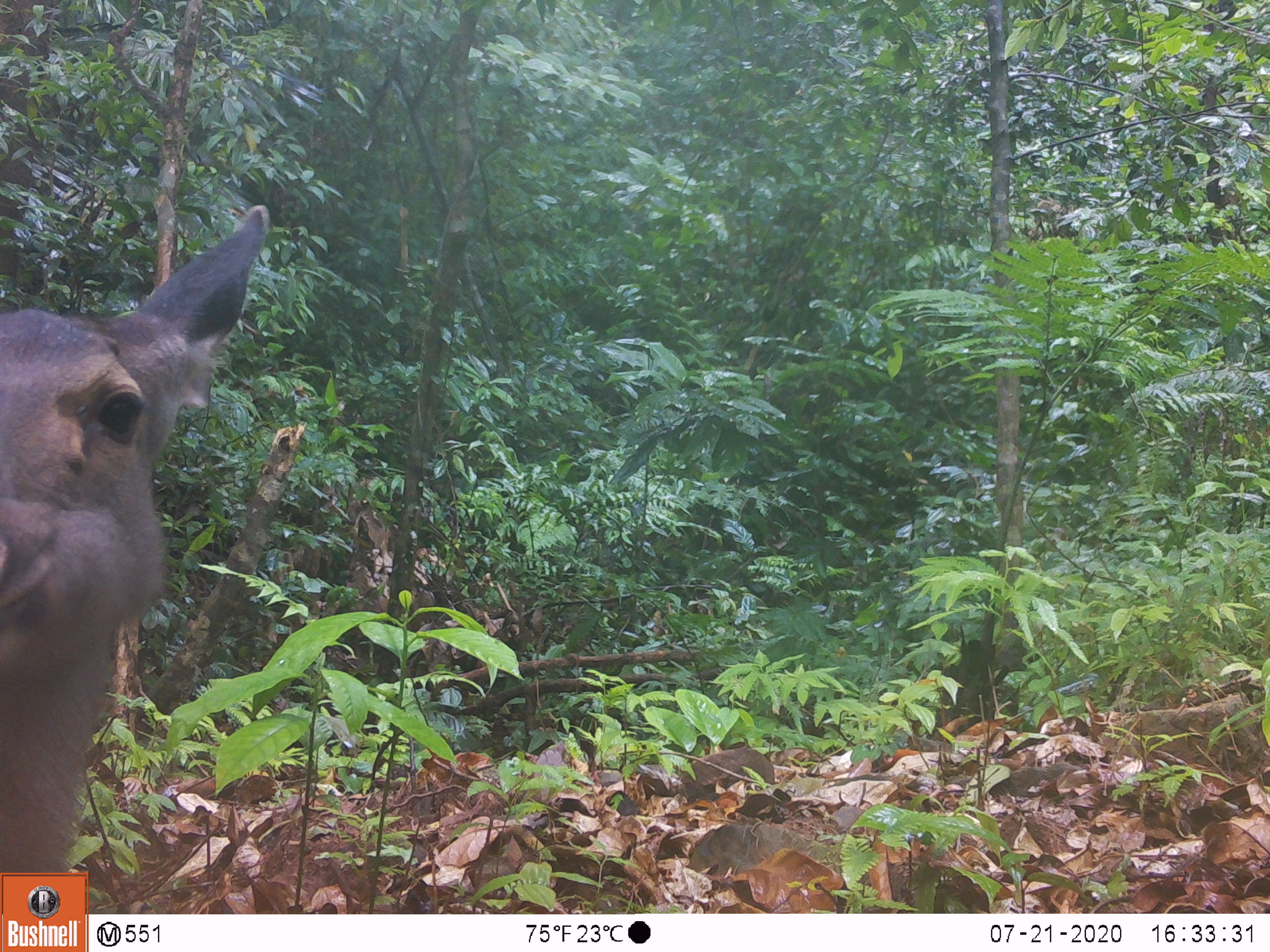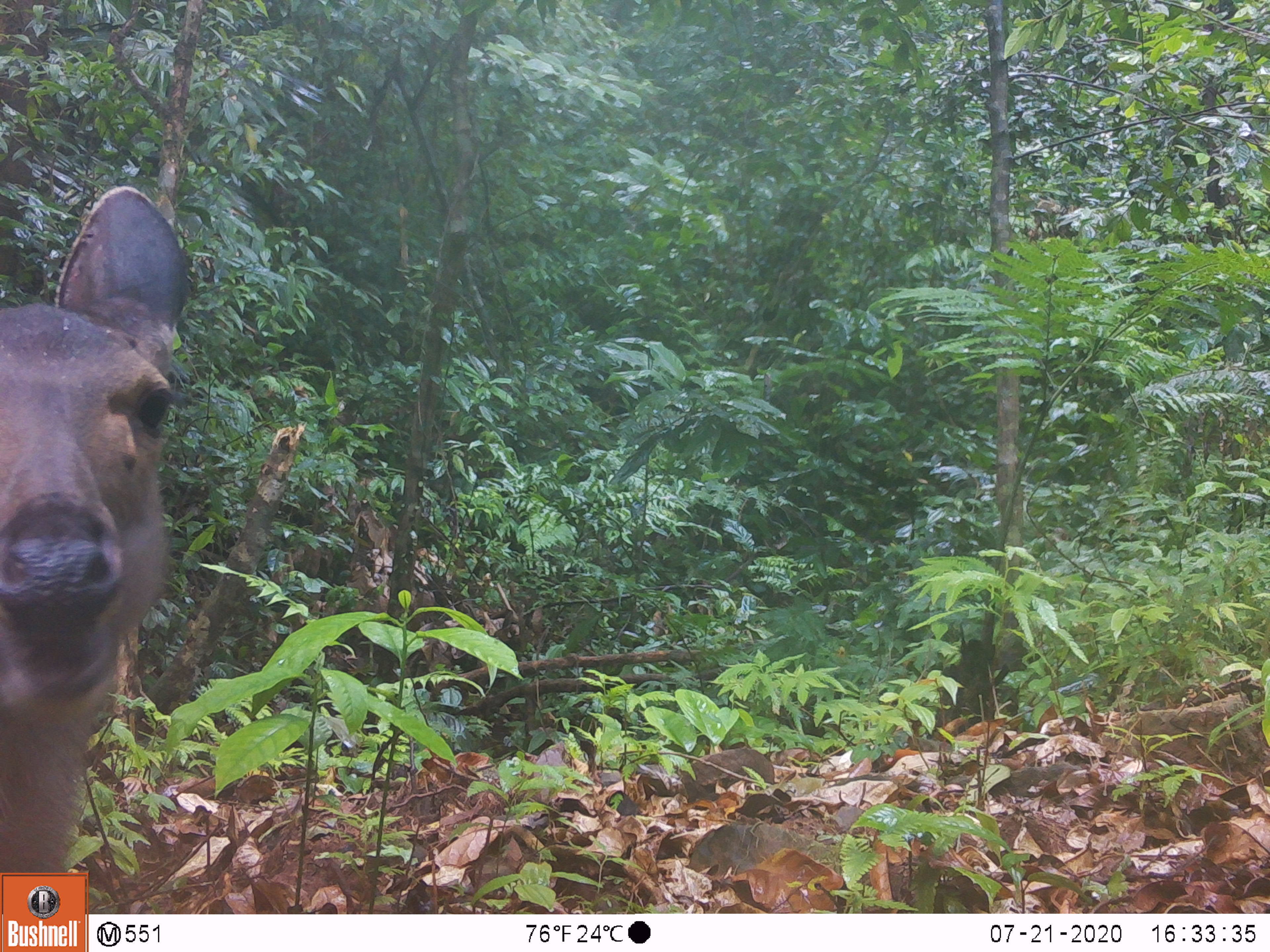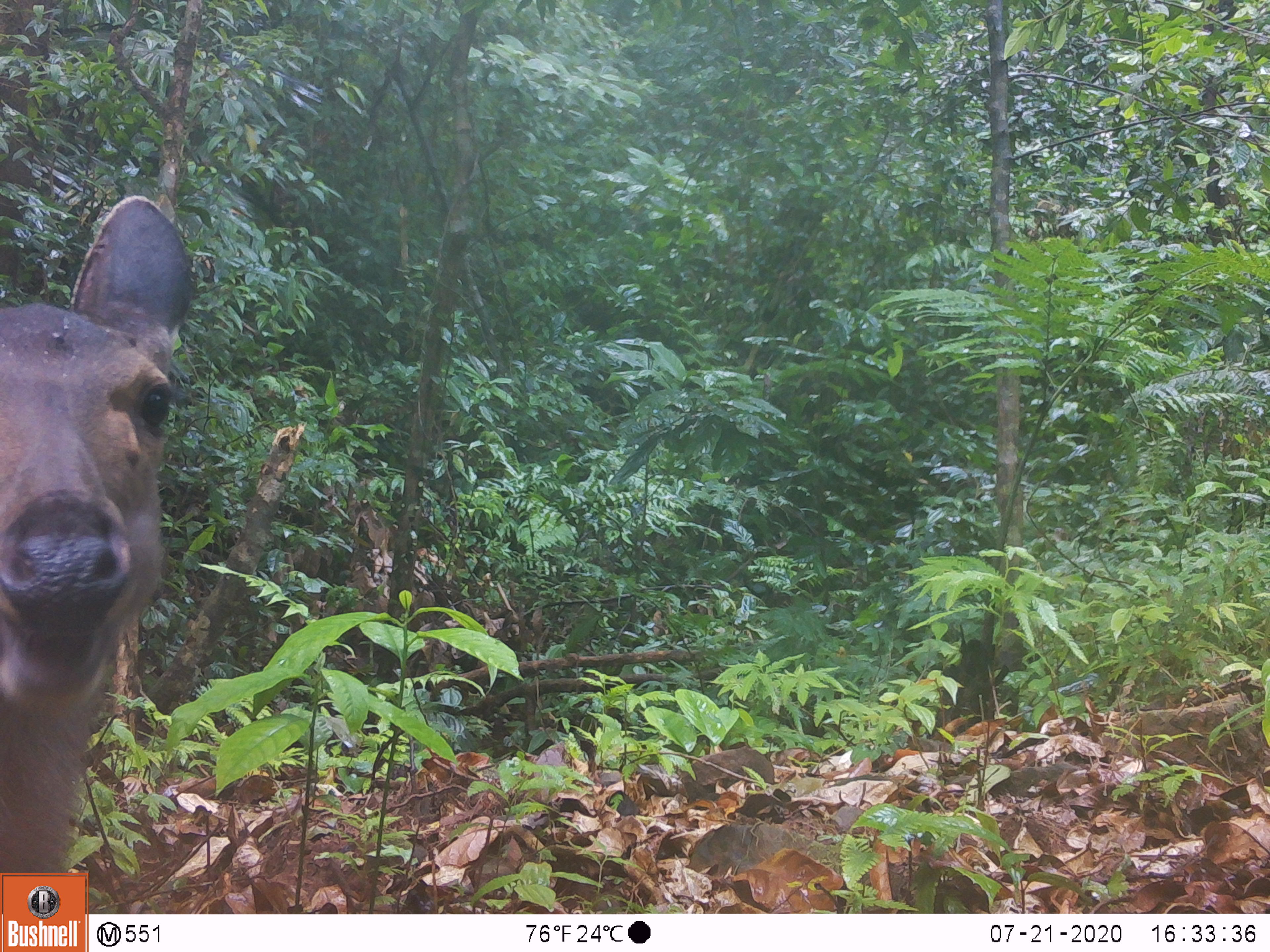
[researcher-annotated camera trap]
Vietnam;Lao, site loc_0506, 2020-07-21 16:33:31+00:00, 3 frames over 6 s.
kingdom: Animalia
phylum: Chordata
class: Mammalia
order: Artiodactyla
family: Cervidae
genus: Rusa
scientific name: Rusa unicolor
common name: sambar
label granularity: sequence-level